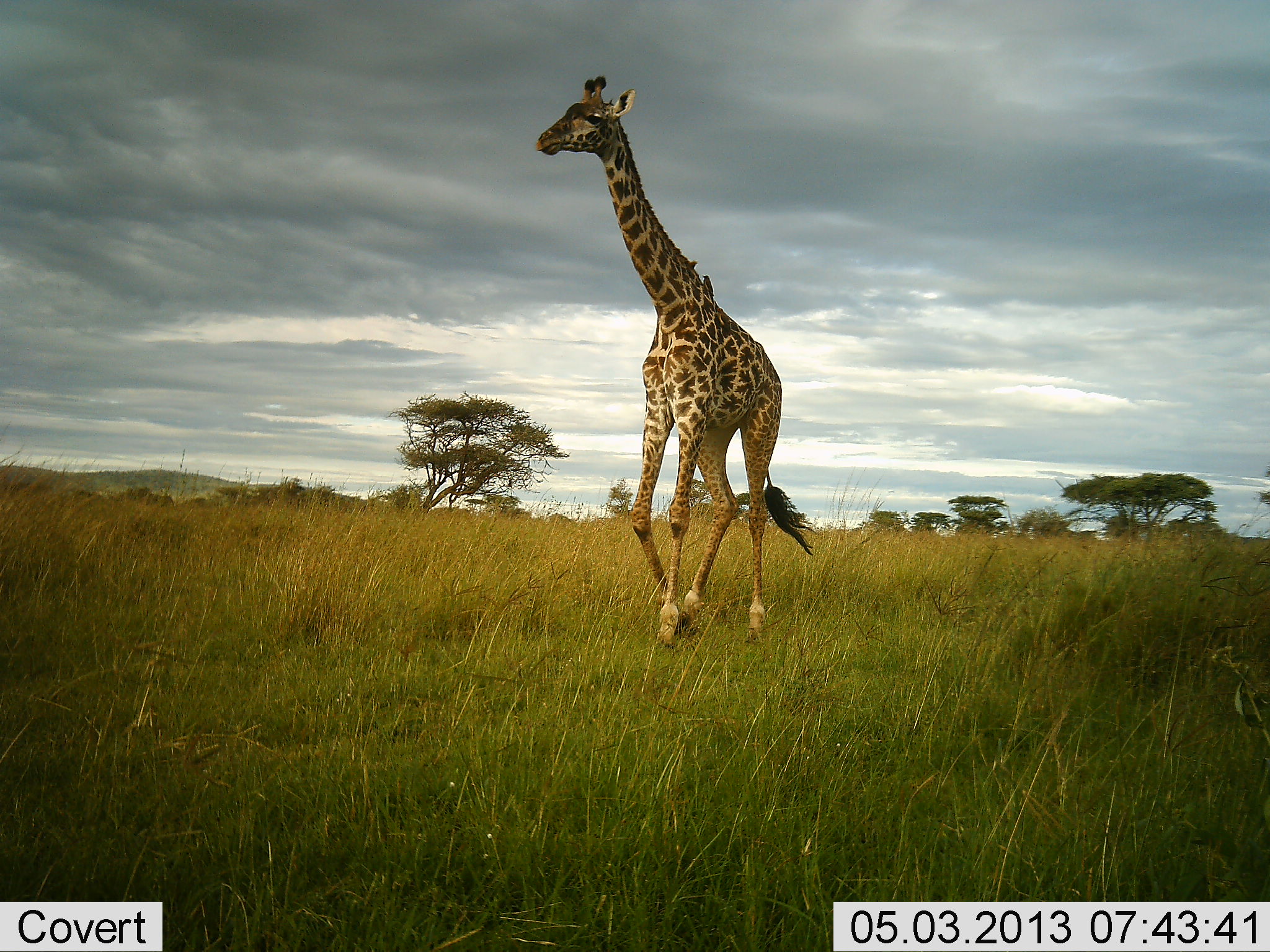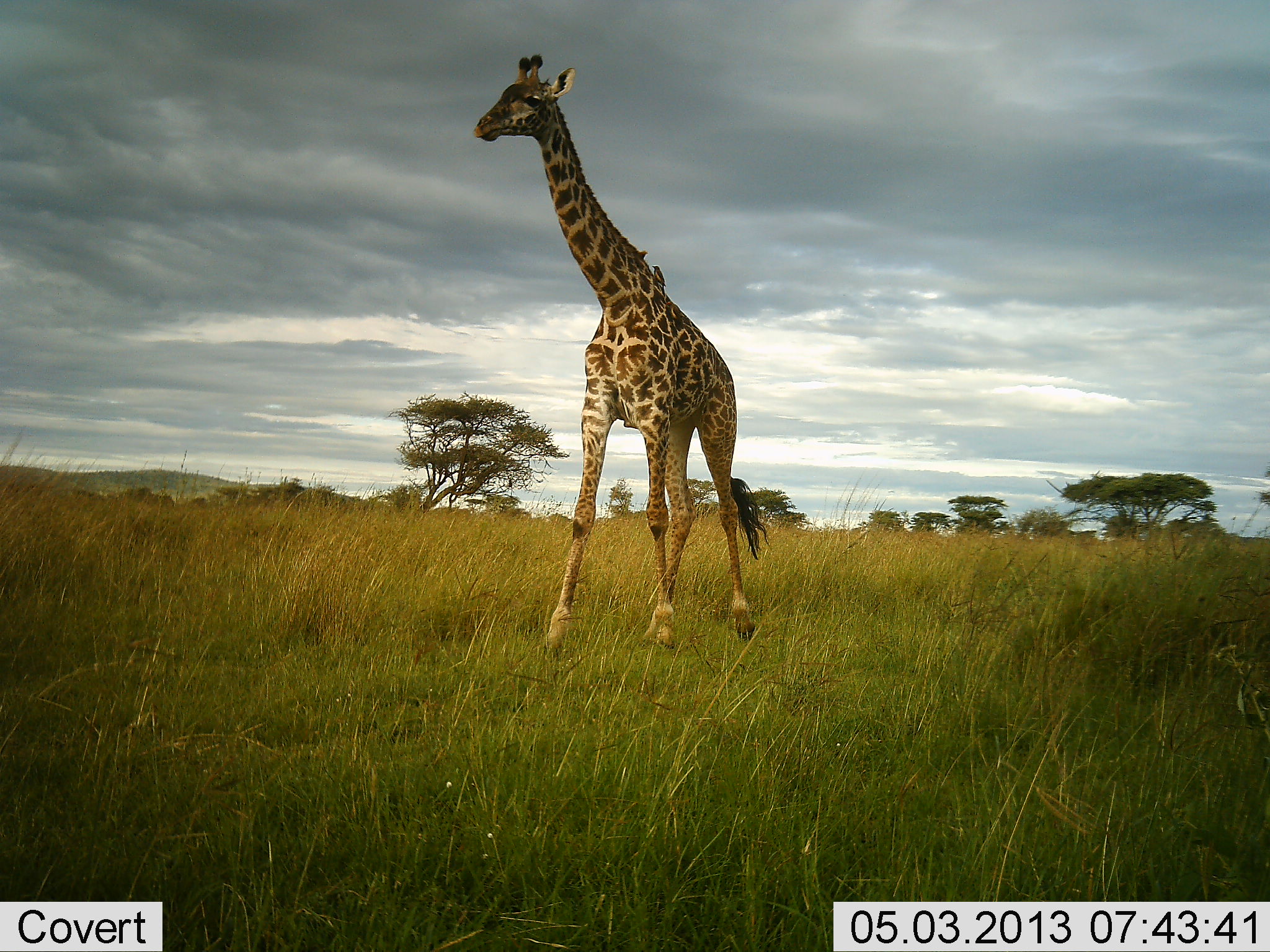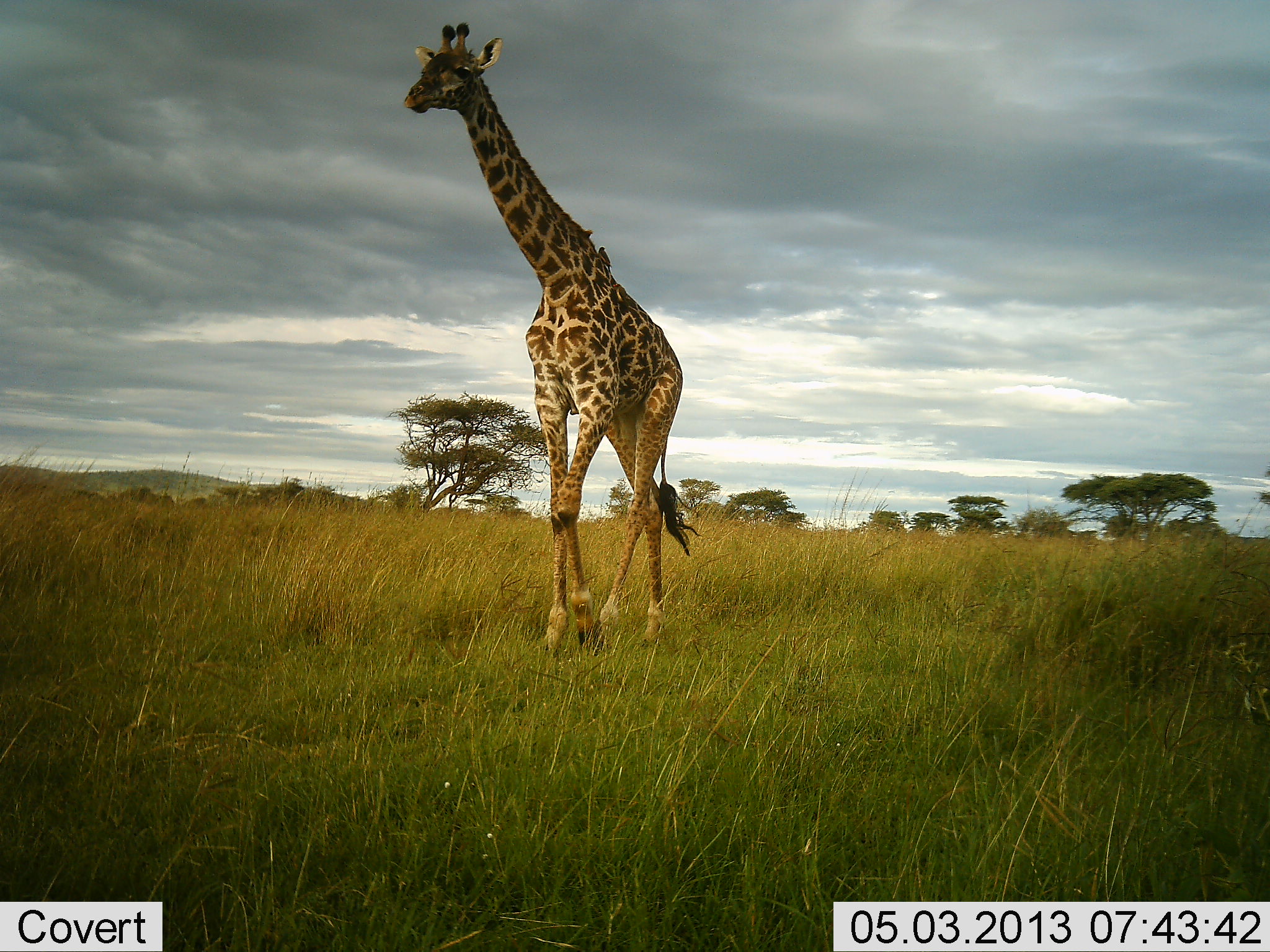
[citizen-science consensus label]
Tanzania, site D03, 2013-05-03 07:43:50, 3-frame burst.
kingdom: Animalia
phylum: Chordata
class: Mammalia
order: Artiodactyla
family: Giraffidae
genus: Giraffa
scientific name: Giraffa camelopardalis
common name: giraffe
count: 1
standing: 23%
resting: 3%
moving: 85%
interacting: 0%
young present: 0%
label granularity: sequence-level